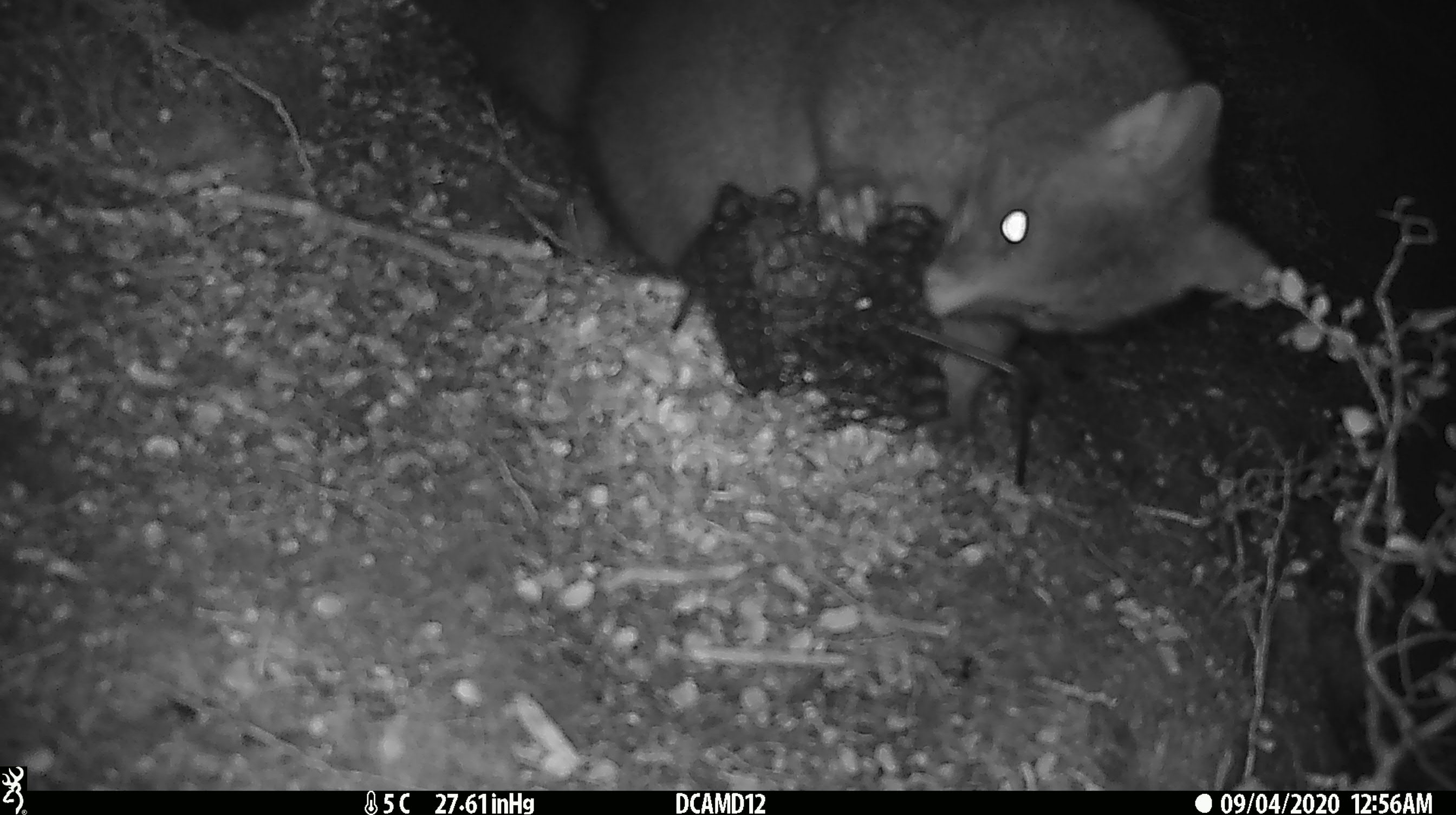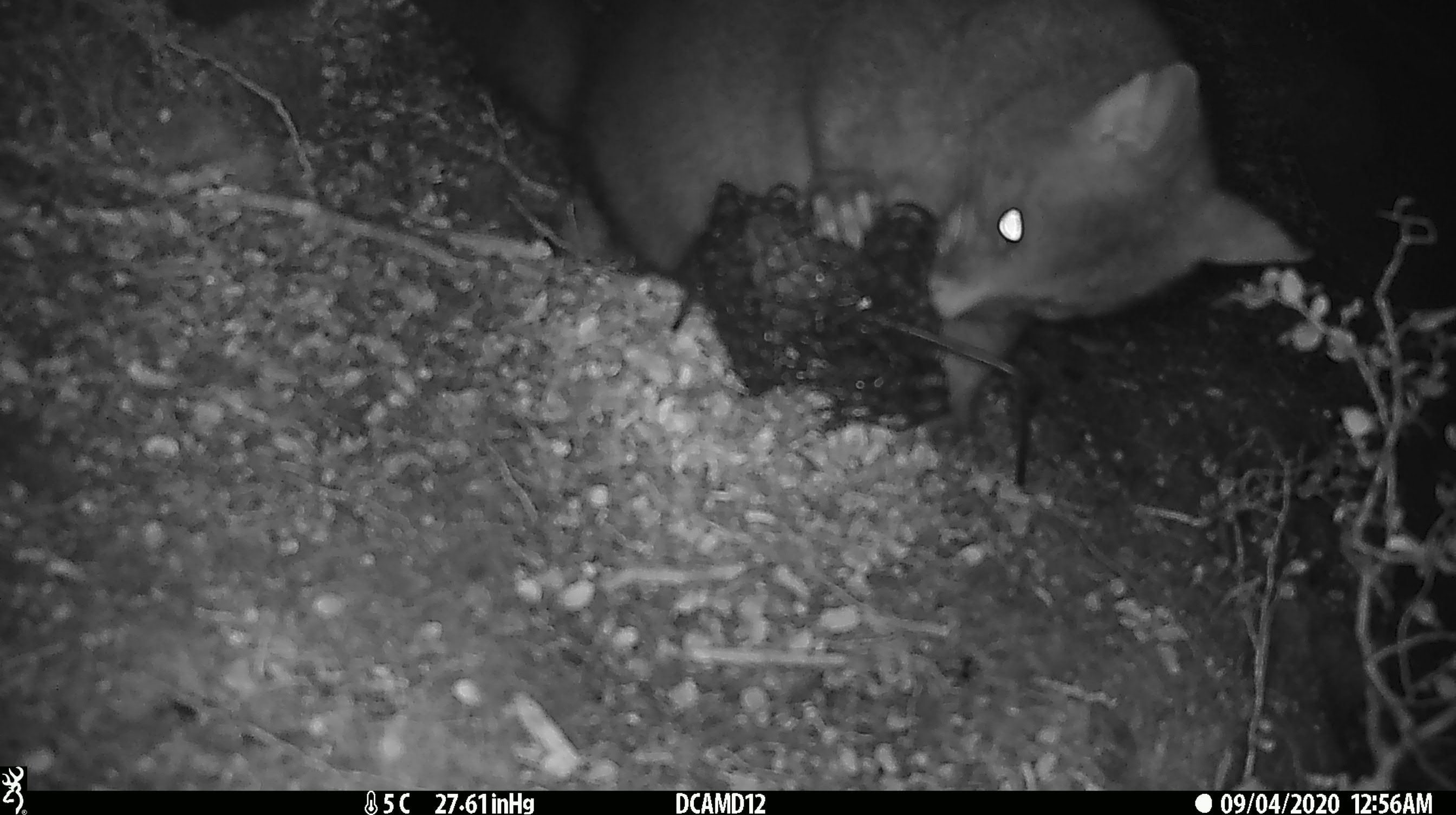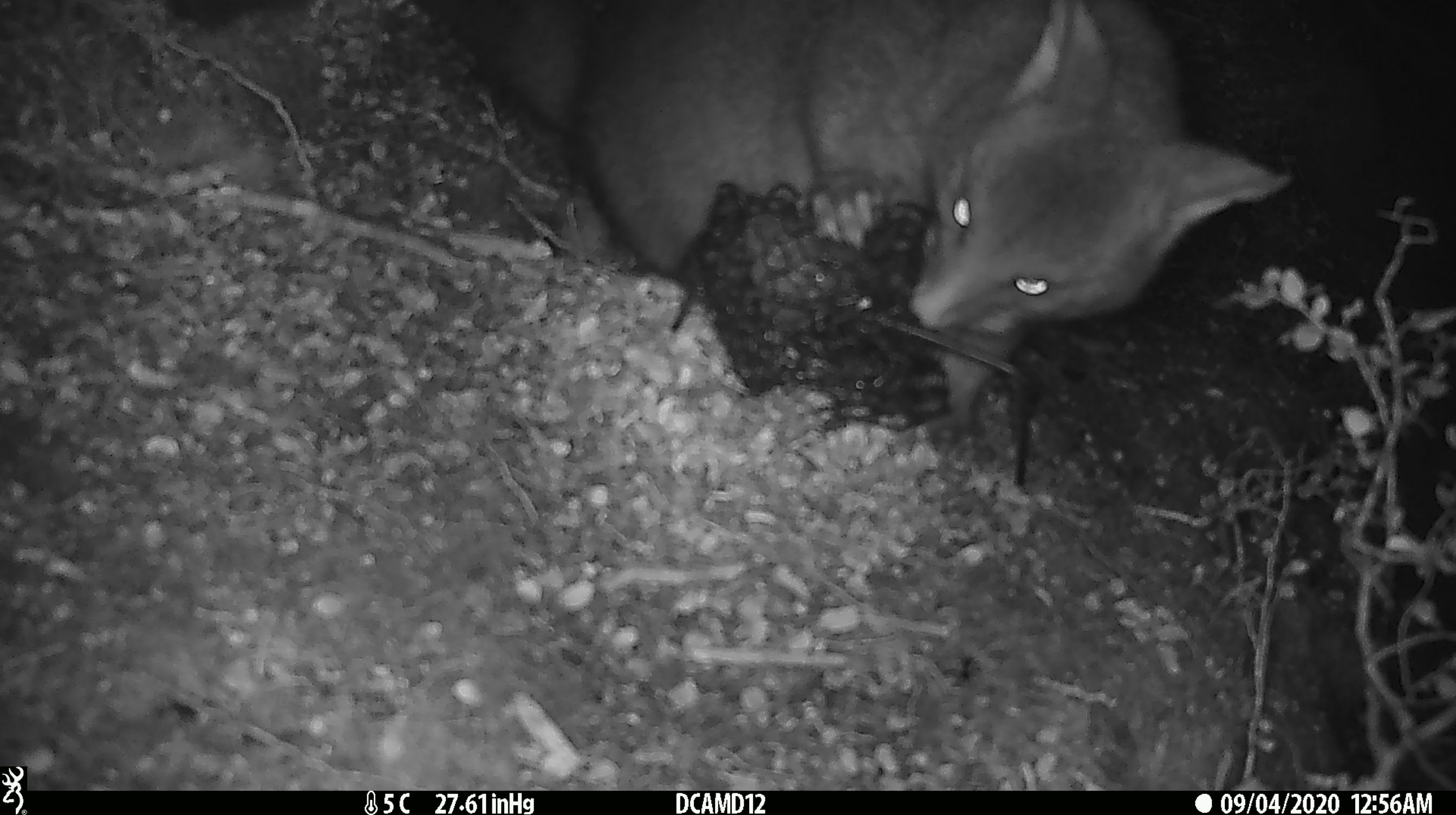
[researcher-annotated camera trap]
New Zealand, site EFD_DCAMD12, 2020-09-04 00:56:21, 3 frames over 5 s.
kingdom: Animalia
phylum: Chordata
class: Mammalia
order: Diprotodontia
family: Phalangeridae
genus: Trichosurus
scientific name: Trichosurus vulpecula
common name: common brushtail possum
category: possum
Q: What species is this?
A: Possum (common brushtail possum) (Trichosurus vulpecula).